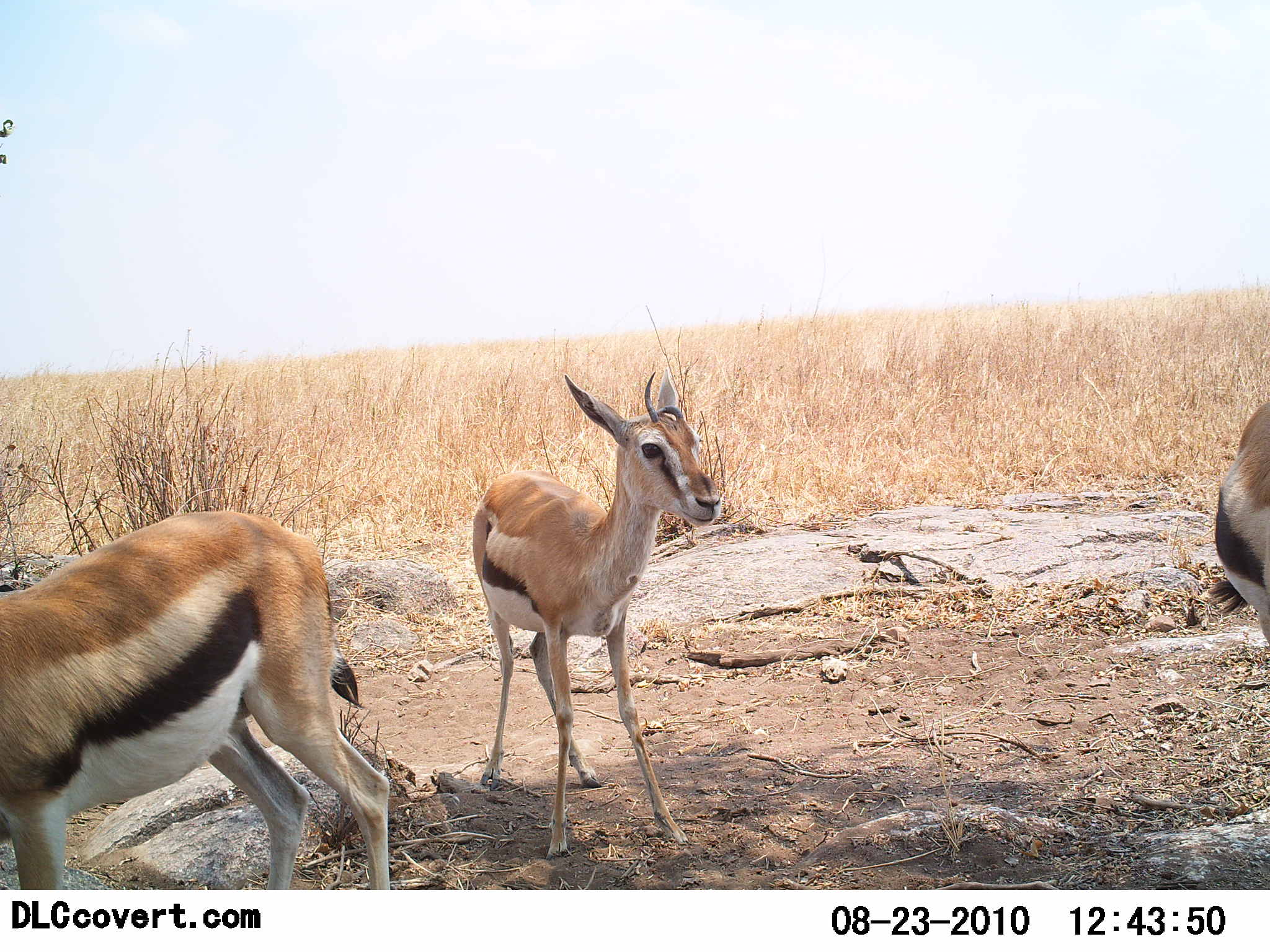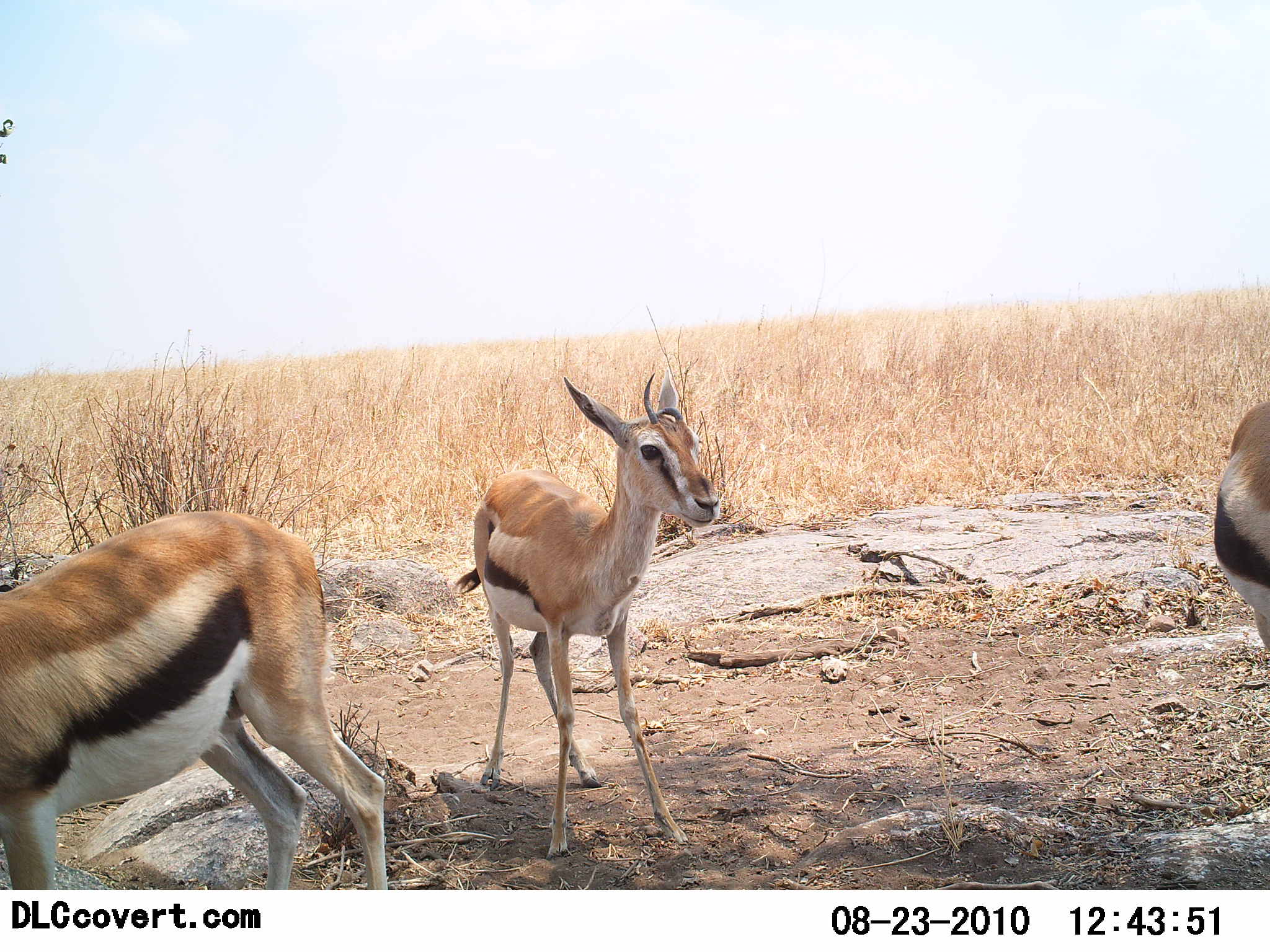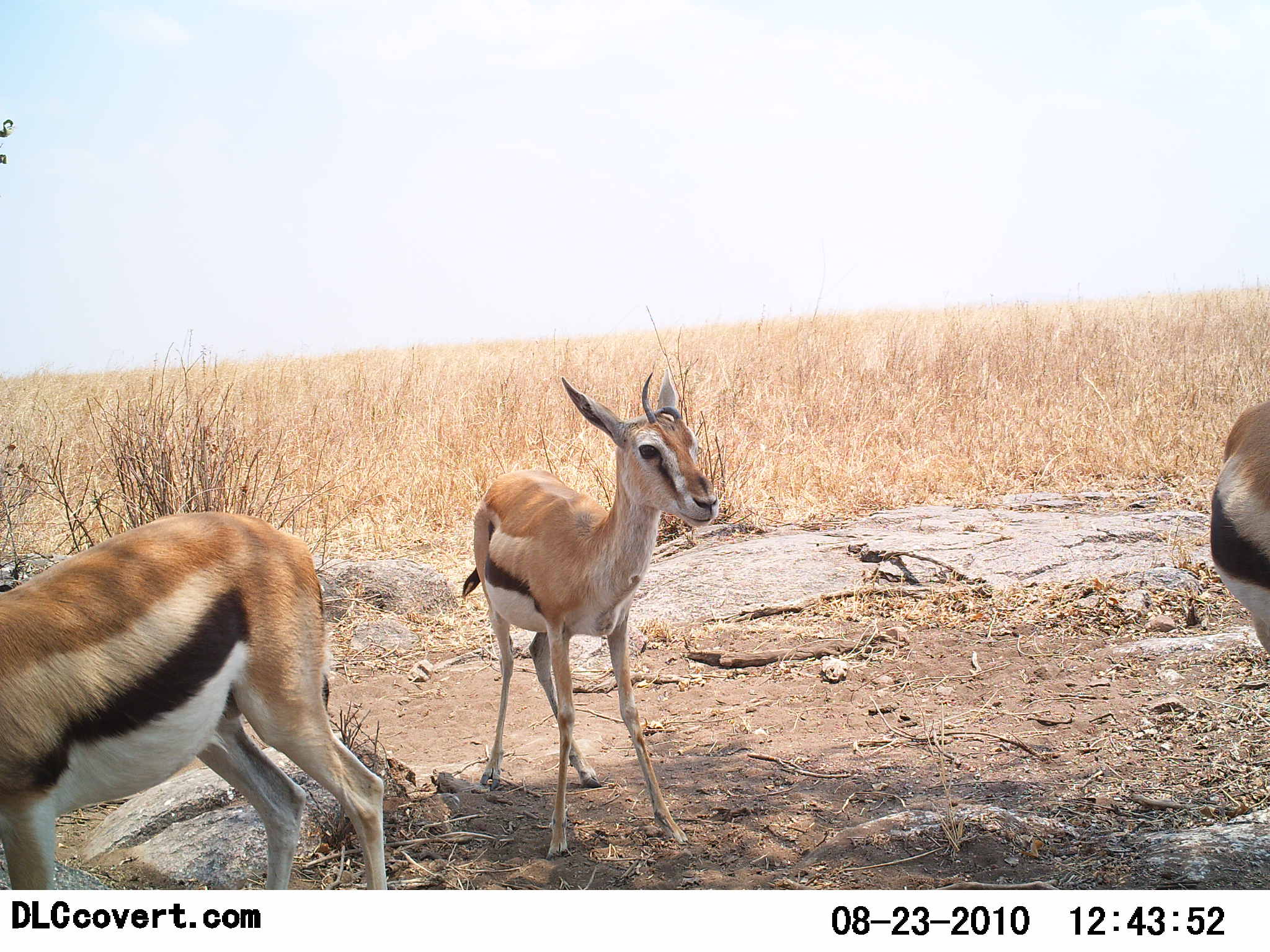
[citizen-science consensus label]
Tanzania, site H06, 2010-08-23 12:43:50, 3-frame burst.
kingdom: Animalia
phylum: Chordata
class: Mammalia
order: Artiodactyla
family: Bovidae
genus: Eudorcas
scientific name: Eudorcas thomsonii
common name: thomson's gazelle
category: gazellethomsons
Gazellethomsons (thomson's gazelle) (Eudorcas thomsonii), count 3. Behavior (volunteer vote fractions): standing 100%, resting 0%, moving 0%, interacting 0%. Young present (vote fraction): 25%. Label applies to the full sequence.